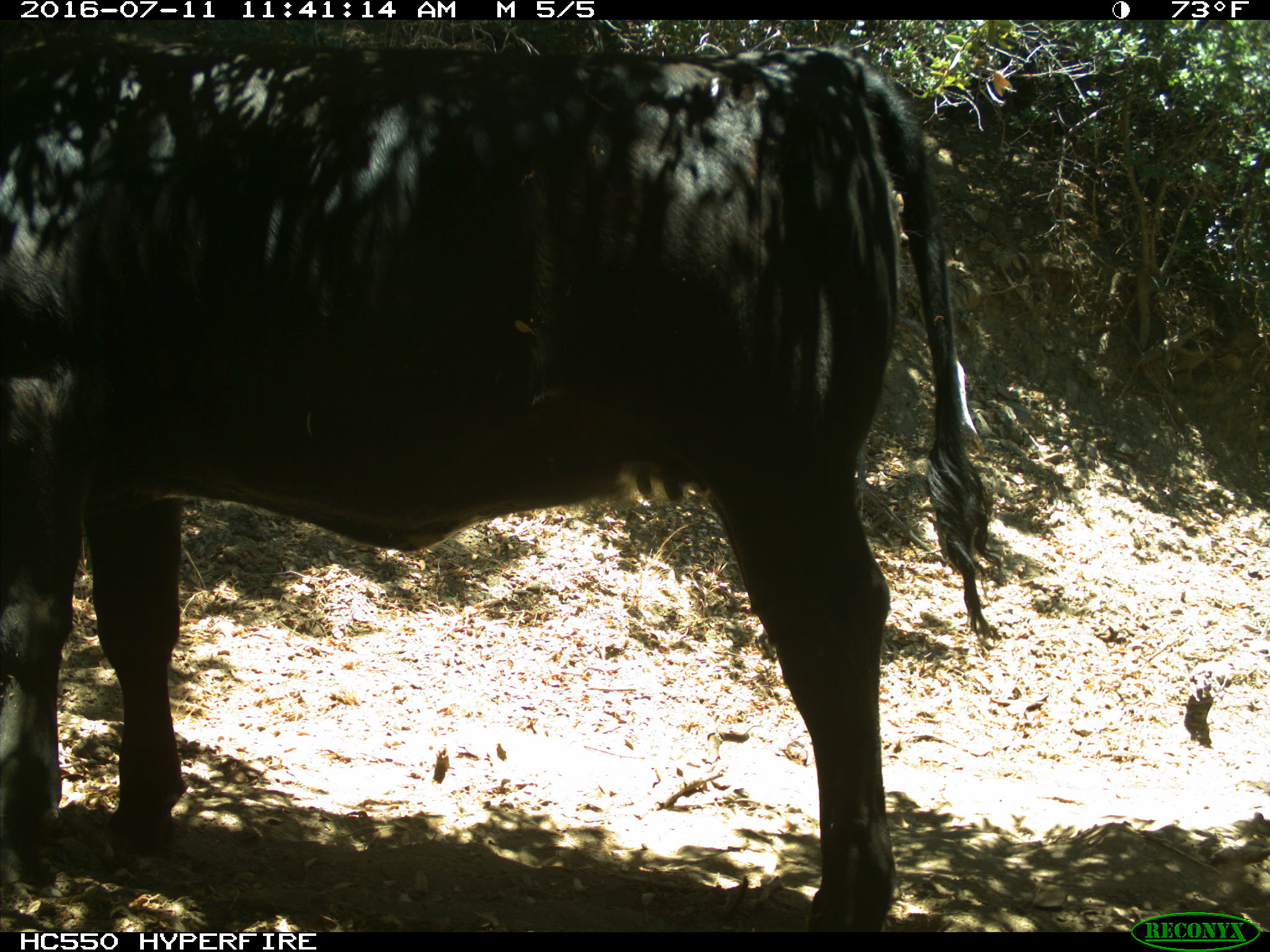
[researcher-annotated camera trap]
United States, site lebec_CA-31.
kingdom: Animalia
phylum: Chordata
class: Mammalia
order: Artiodactyla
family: Bovidae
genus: Bos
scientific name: Bos taurus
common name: domestic cow